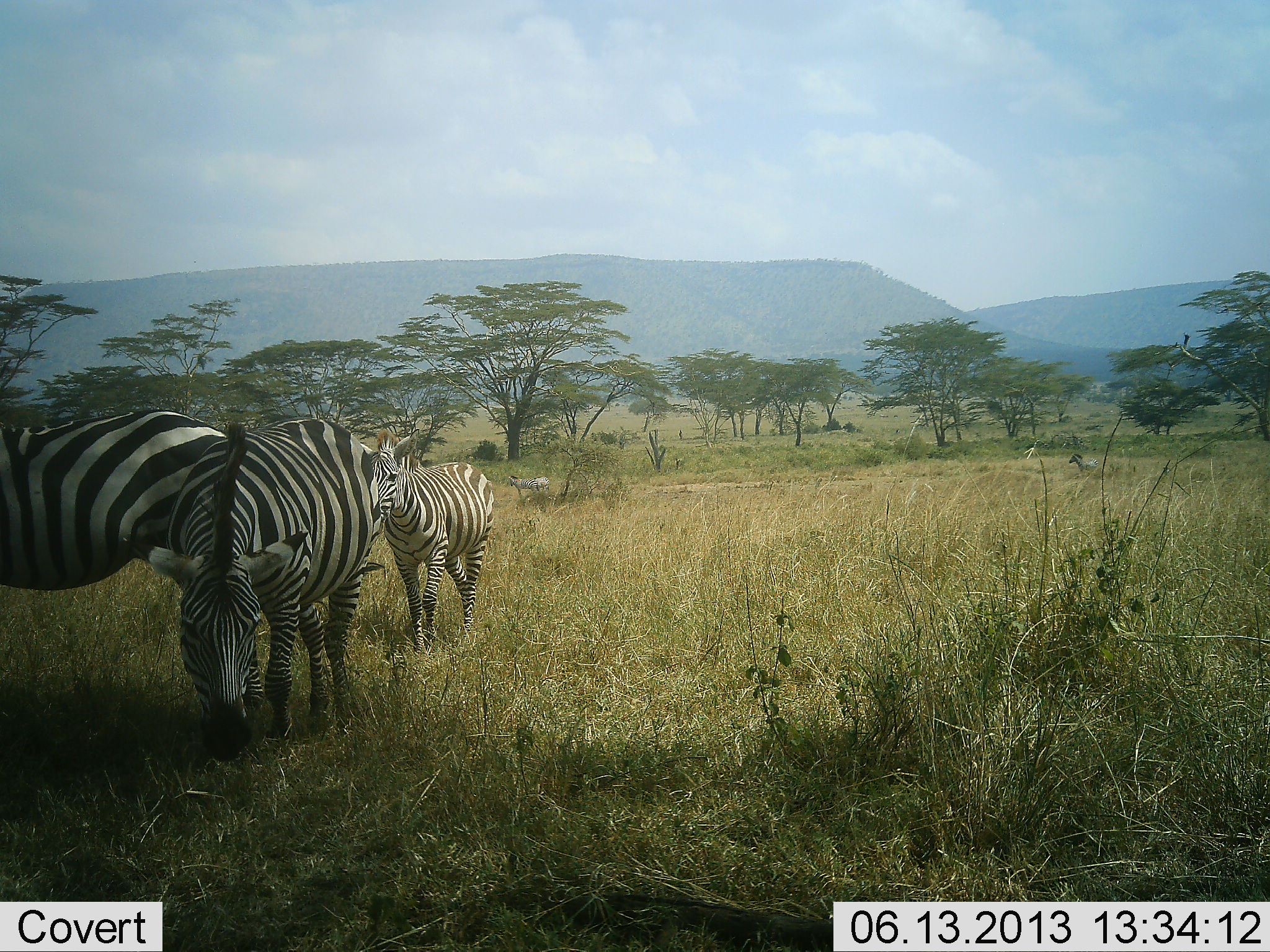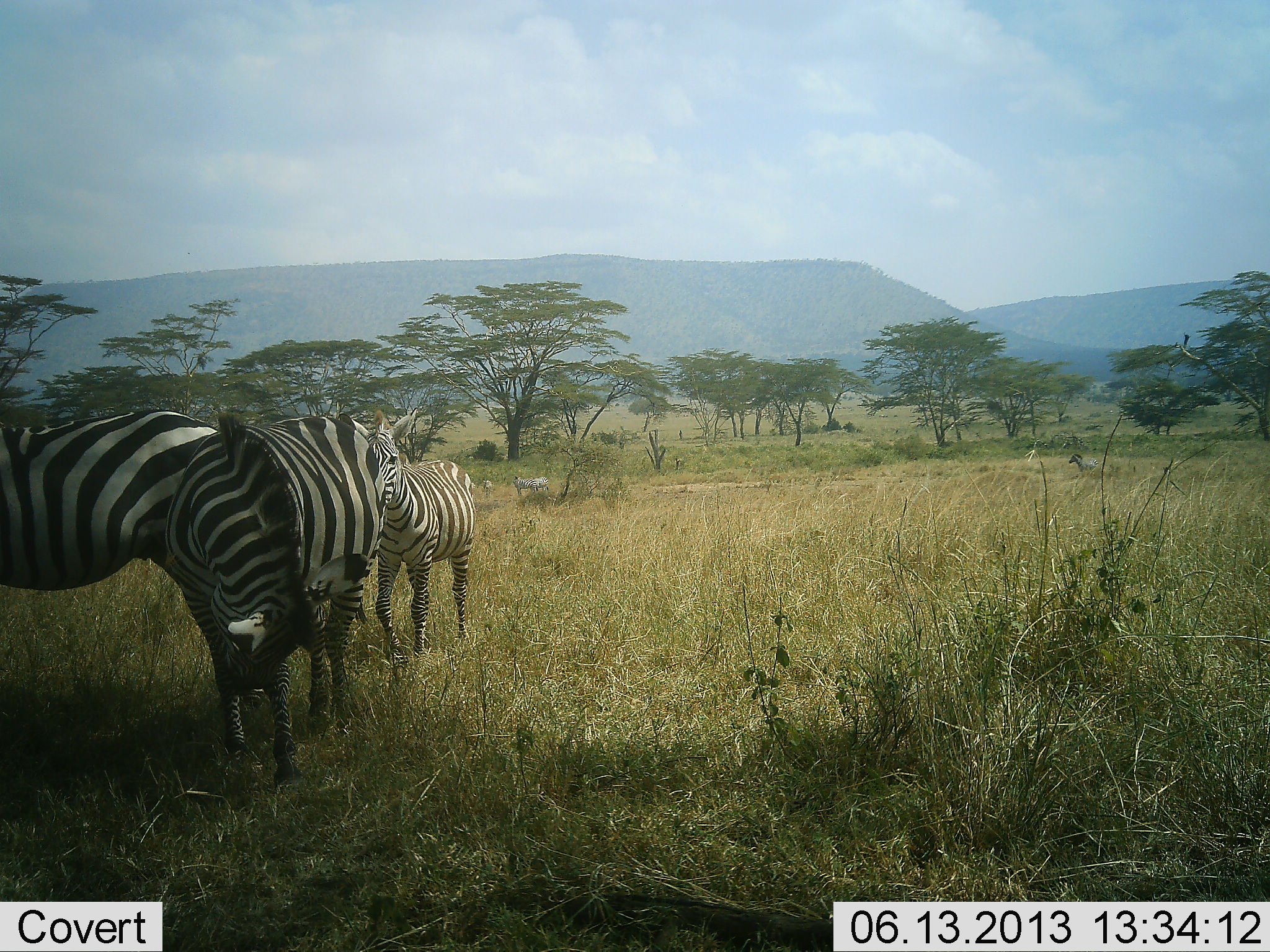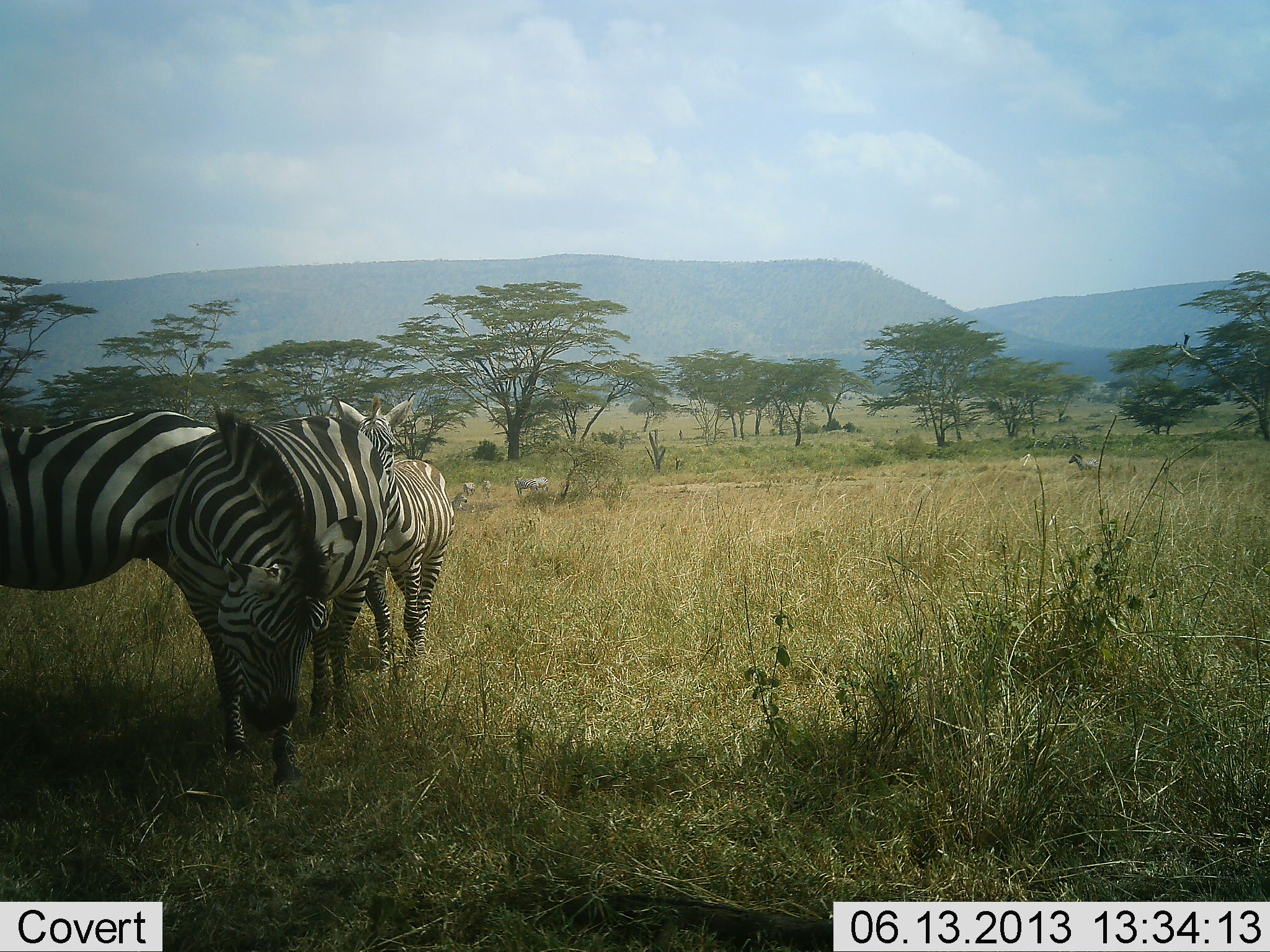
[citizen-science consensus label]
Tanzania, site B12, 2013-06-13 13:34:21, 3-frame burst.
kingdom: Animalia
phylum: Chordata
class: Mammalia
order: Perissodactyla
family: Equidae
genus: Equus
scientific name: Equus quagga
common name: plains zebra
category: zebra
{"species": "zebra (plains zebra) (Equus quagga)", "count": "3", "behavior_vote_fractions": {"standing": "79%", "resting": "0%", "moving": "54%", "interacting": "12%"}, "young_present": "12%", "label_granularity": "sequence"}